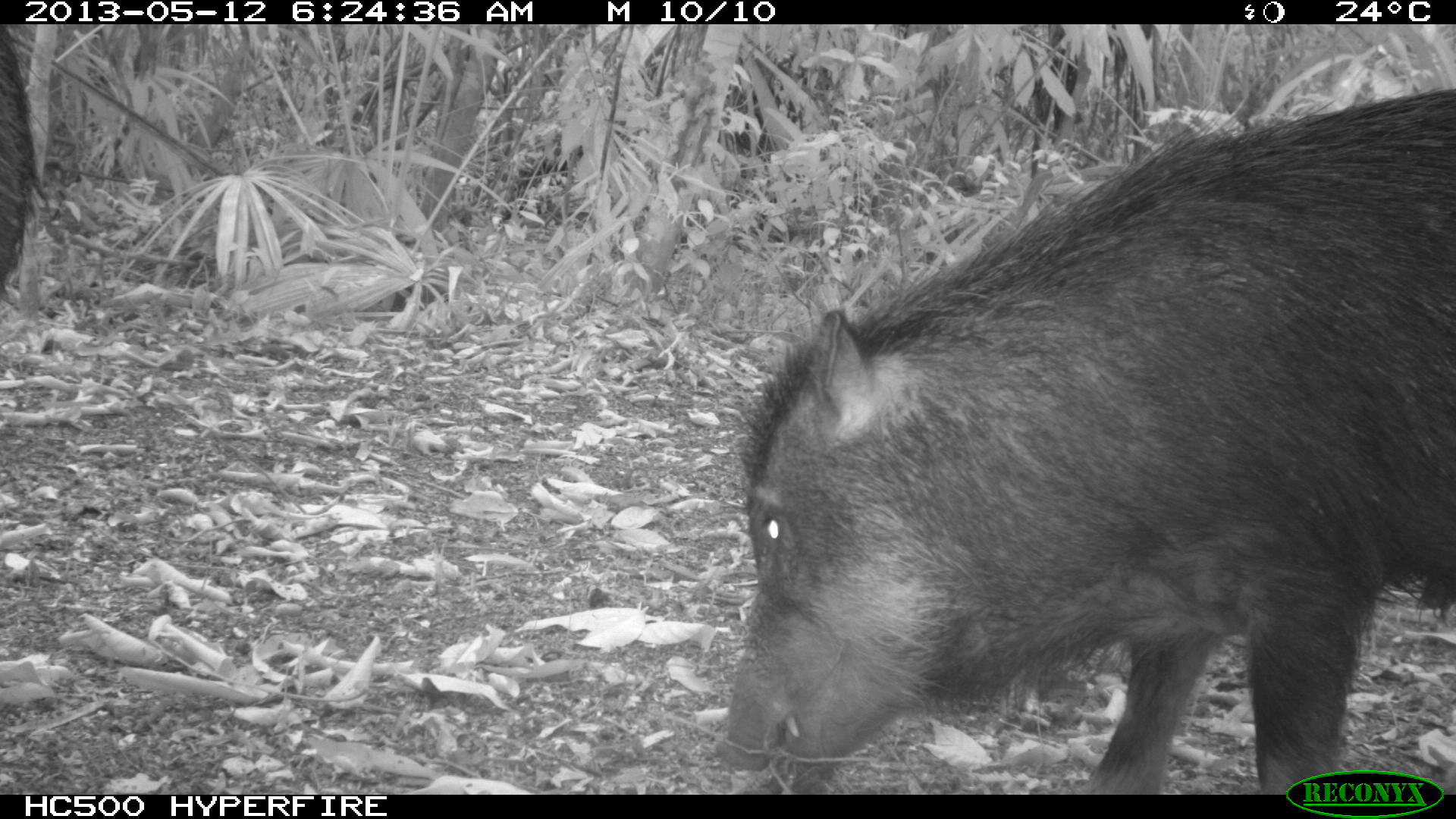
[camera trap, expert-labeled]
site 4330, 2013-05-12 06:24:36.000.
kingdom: Animalia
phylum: Chordata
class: Mammalia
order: Artiodactyla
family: Tayassuidae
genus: Tayassu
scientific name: Tayassu pecari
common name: white-lipped peccary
Tayassu pecari (white-lipped peccary), count 5.